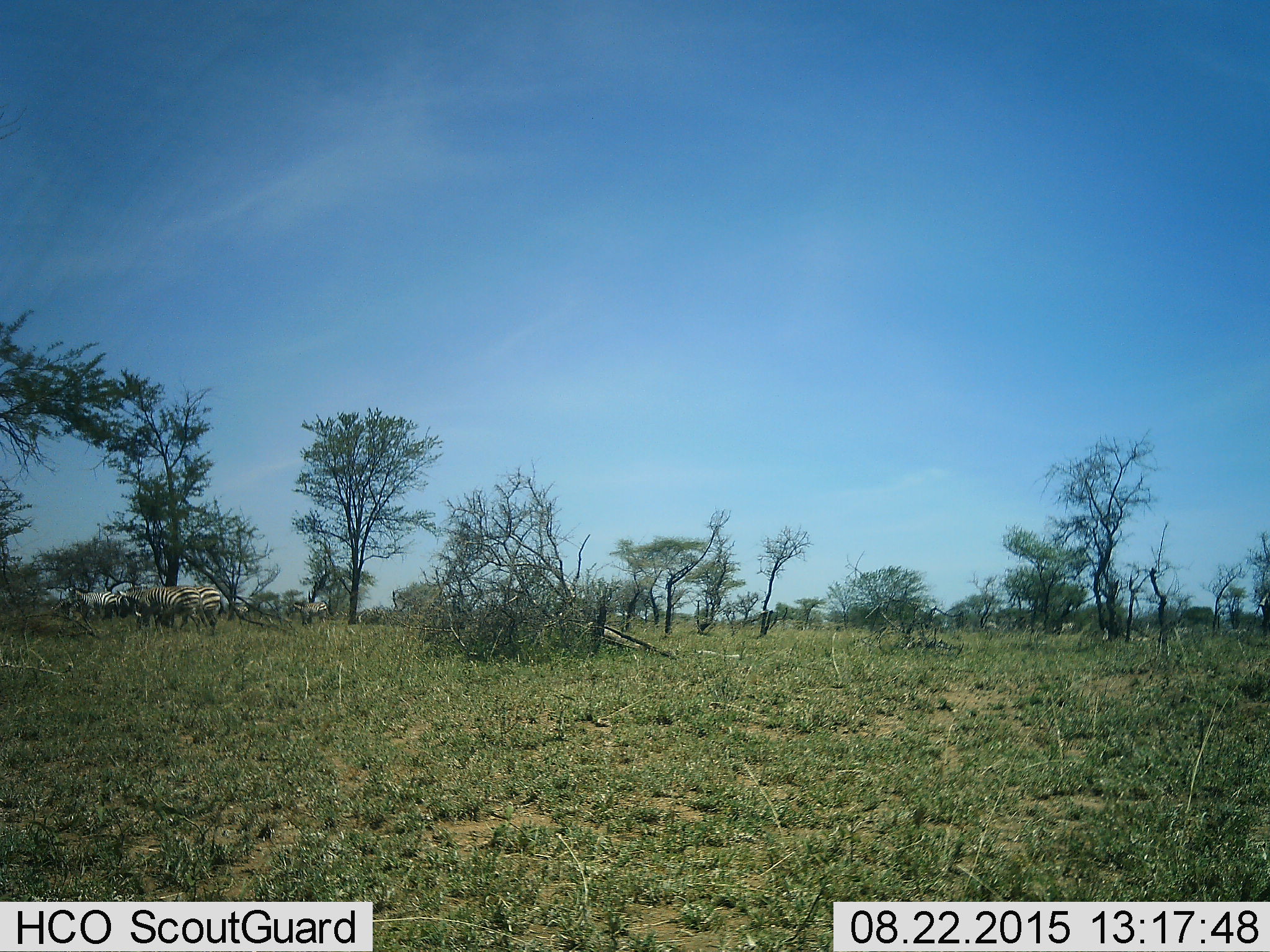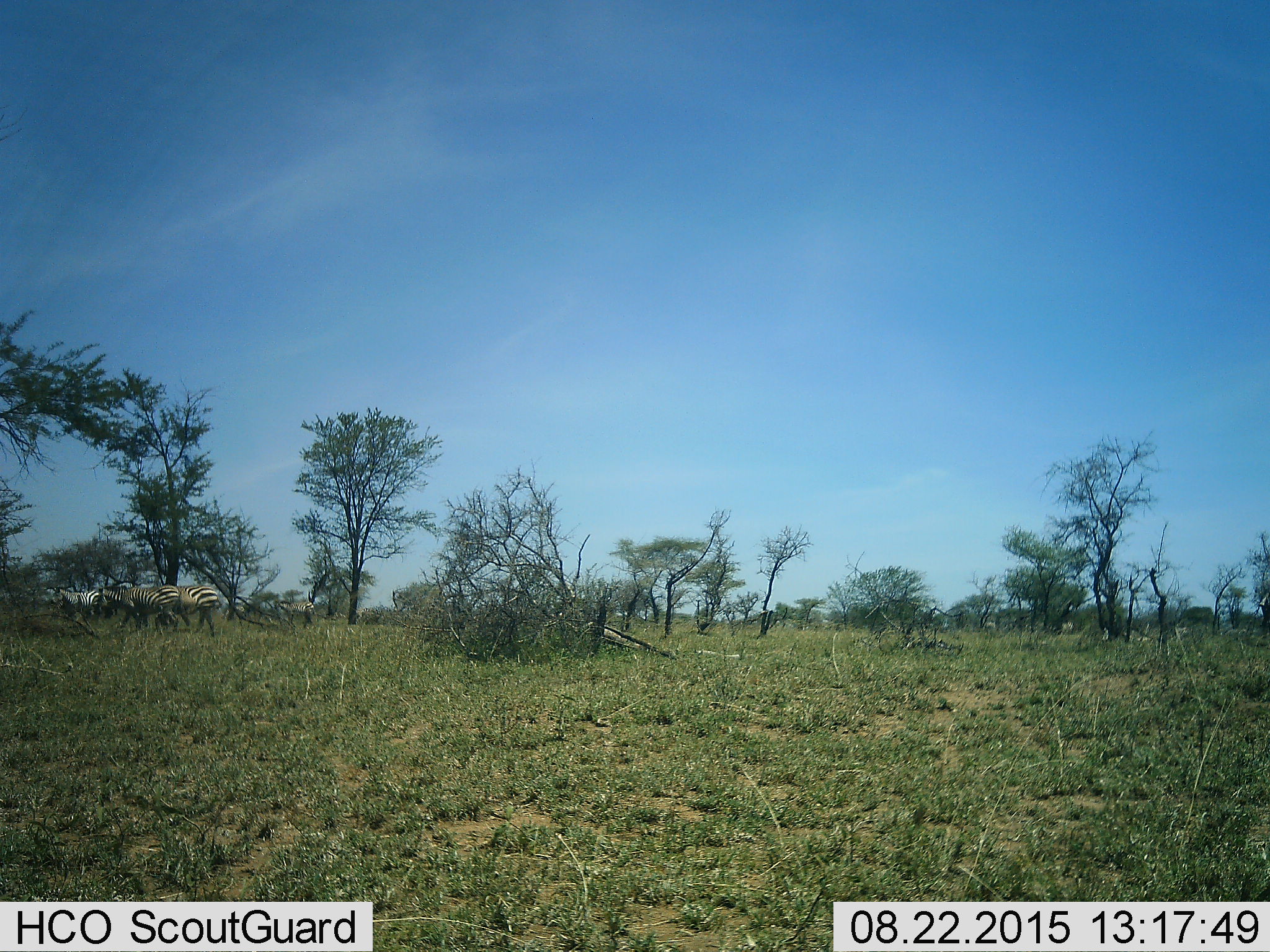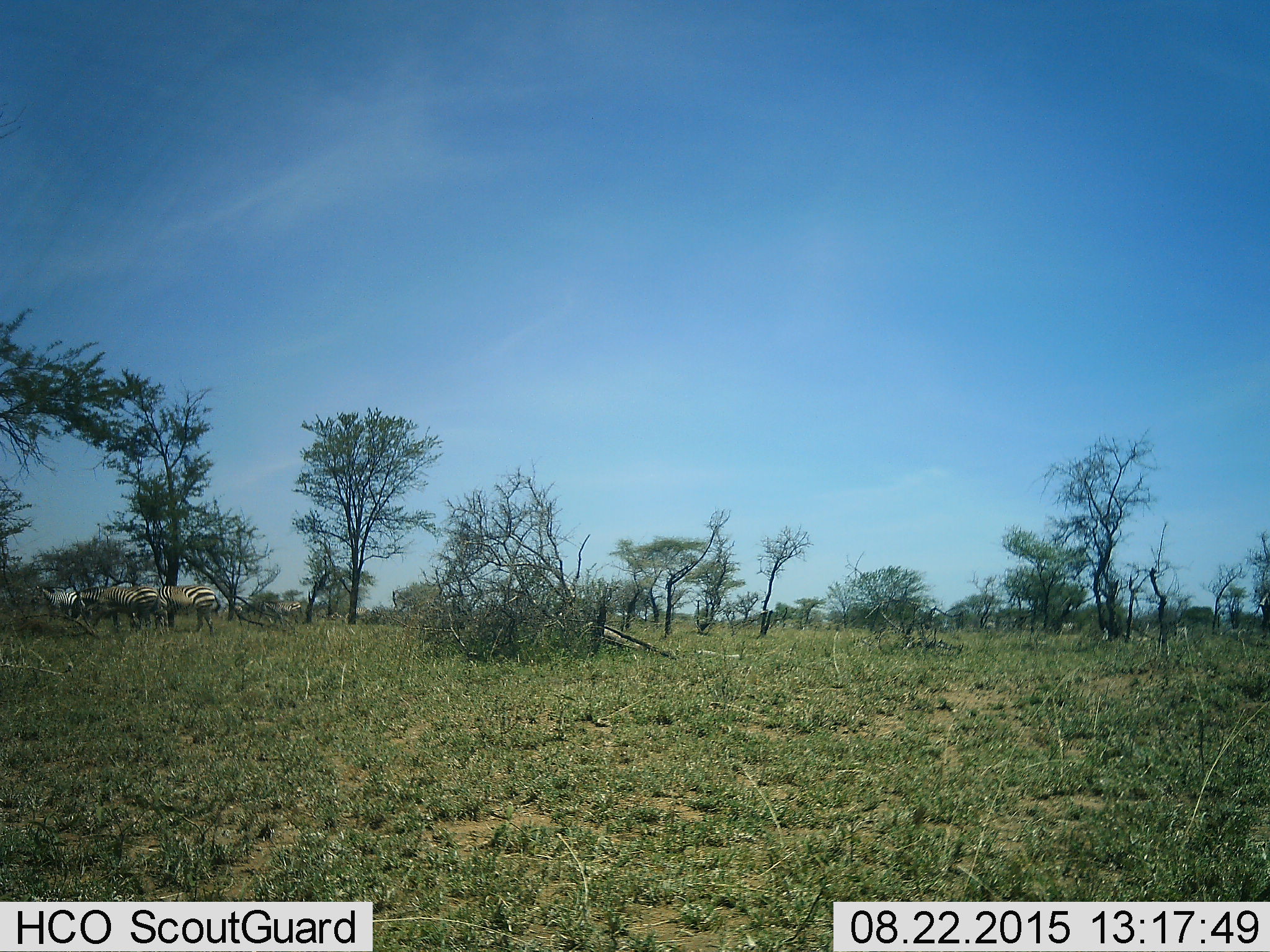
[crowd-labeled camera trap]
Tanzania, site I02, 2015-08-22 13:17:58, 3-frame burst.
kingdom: Animalia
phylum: Chordata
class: Mammalia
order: Perissodactyla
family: Equidae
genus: Equus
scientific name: Equus quagga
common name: plains zebra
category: zebra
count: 5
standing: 10%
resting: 0%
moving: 70%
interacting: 0%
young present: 10%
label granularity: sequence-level